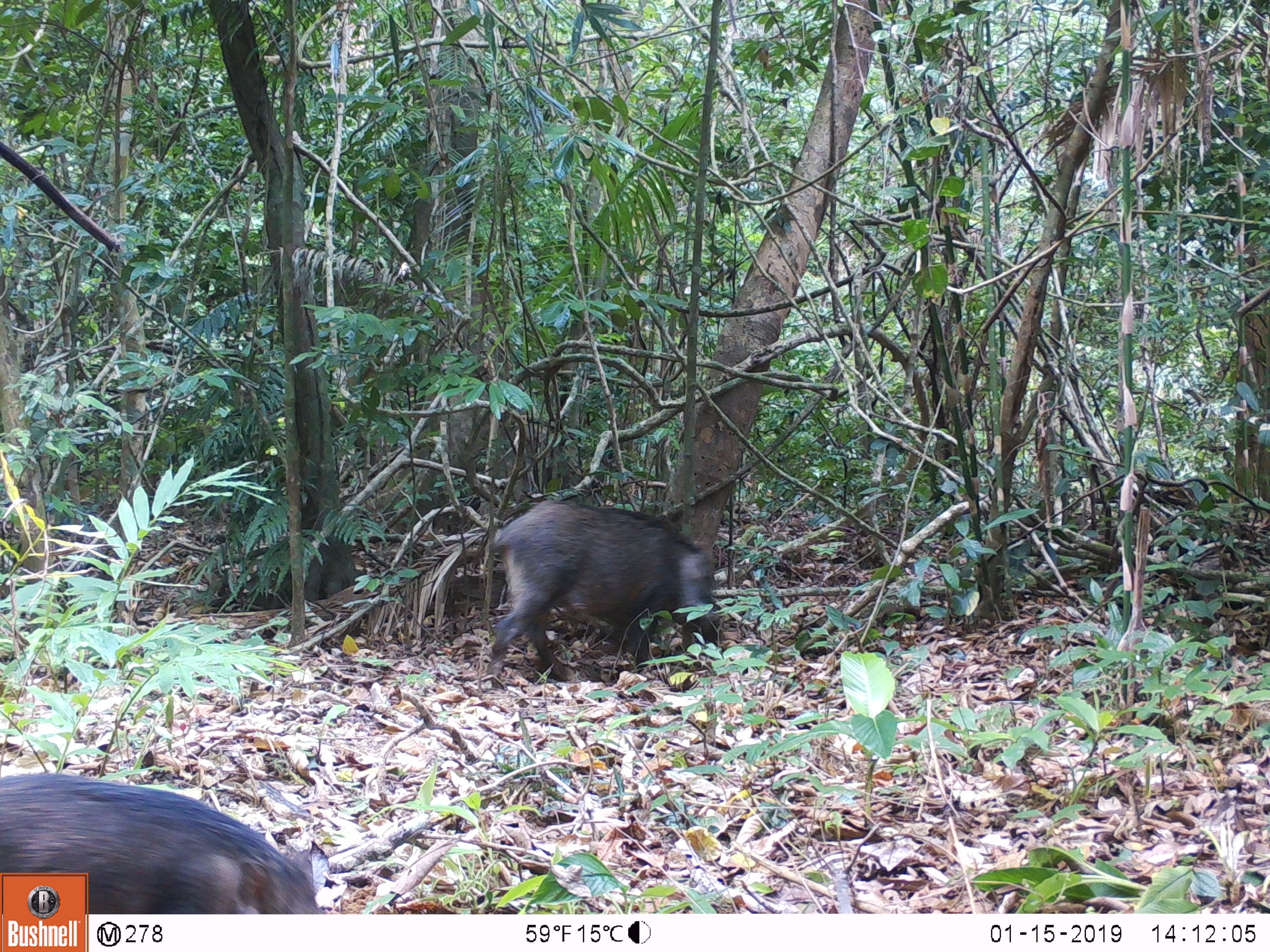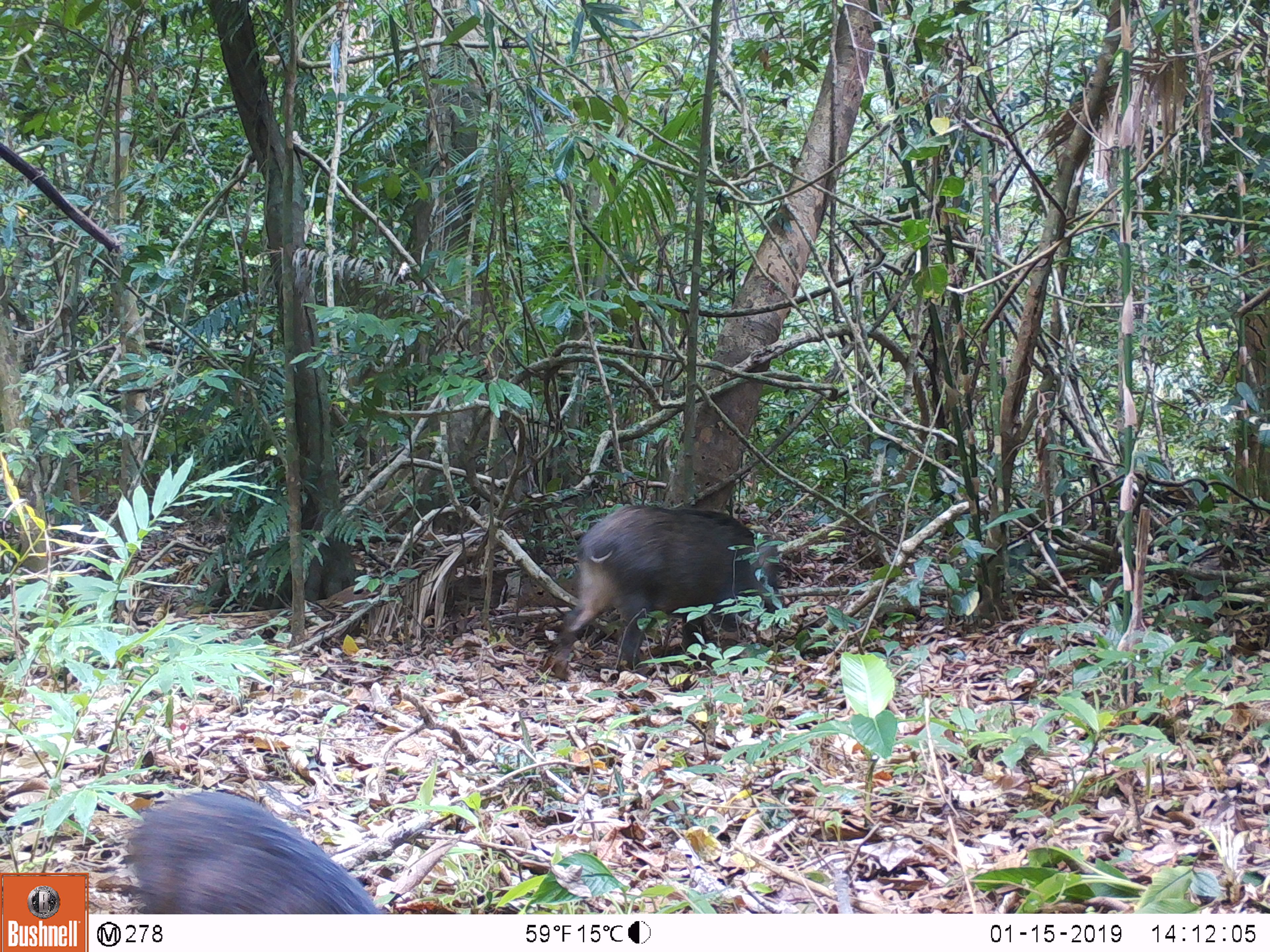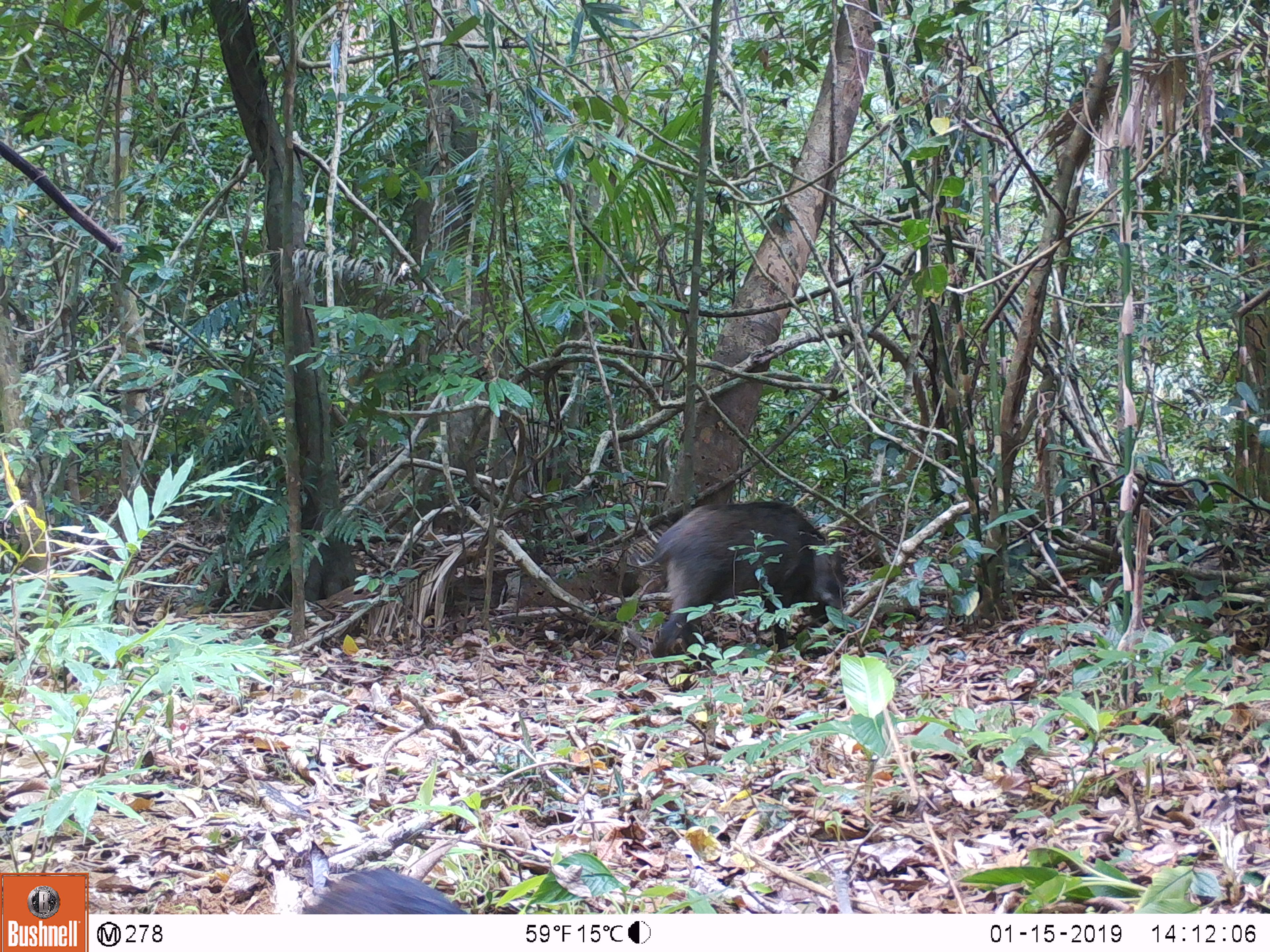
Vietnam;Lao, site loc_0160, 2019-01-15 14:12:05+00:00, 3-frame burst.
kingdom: Animalia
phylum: Chordata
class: Mammalia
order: Artiodactyla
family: Suidae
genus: Sus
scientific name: Sus scrofa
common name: eurasian wild pig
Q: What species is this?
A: Eurasian wild pig (Sus scrofa).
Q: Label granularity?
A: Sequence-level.